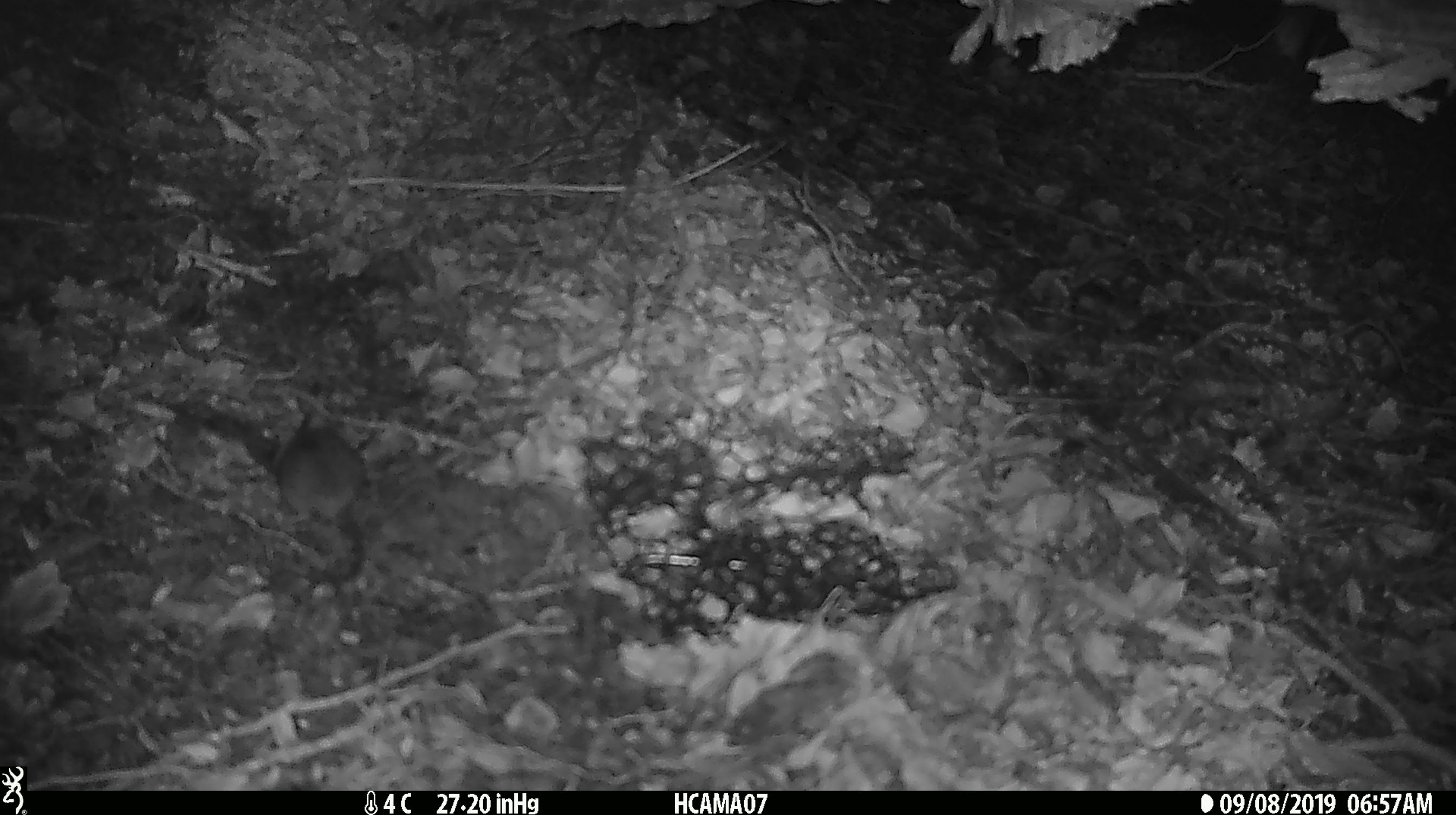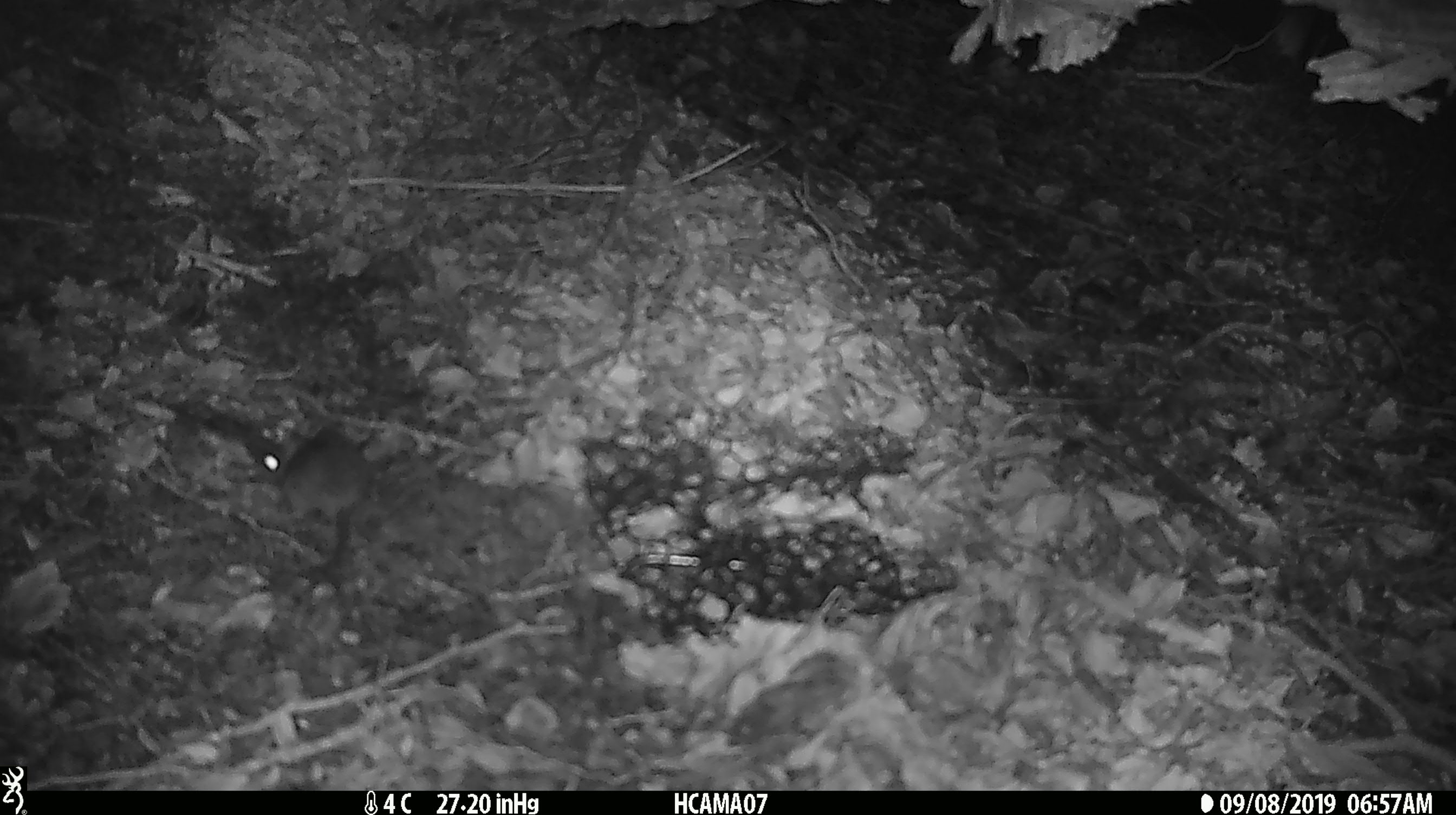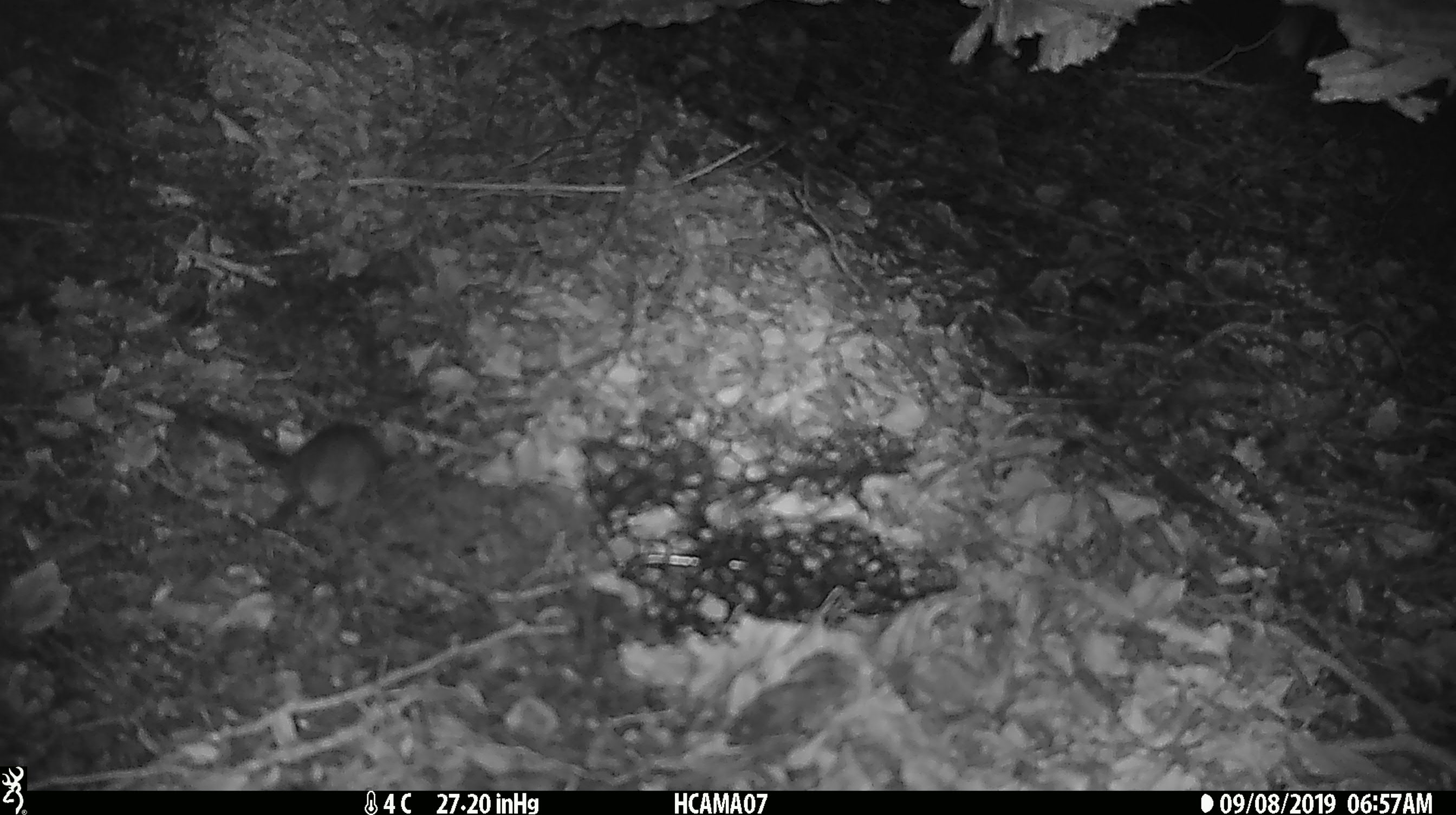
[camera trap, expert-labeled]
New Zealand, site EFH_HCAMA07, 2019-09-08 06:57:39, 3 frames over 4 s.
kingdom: Animalia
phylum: Chordata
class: Mammalia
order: Rodentia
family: Muridae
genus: Mus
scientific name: Mus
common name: mouse